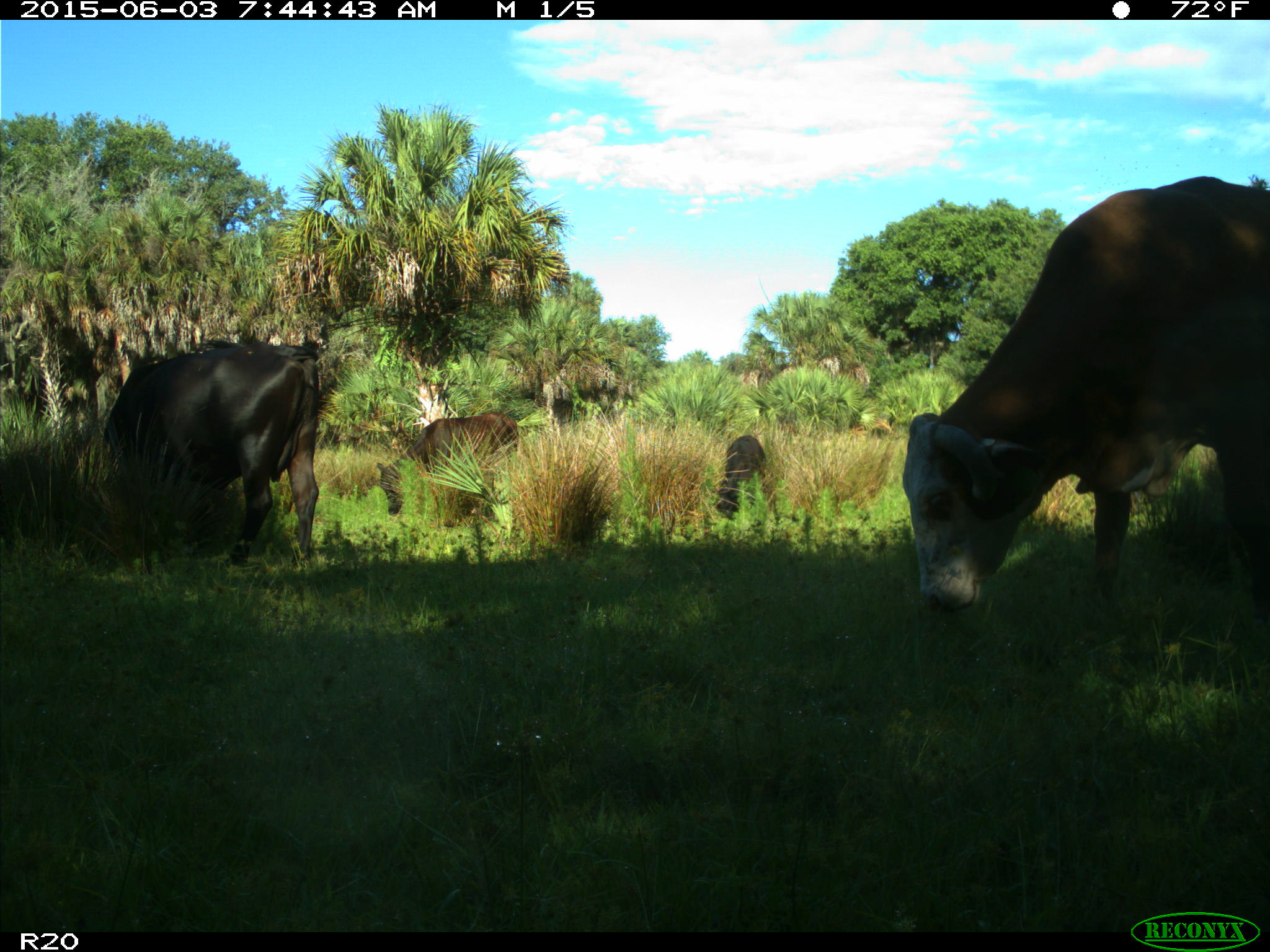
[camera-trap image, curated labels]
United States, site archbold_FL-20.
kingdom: Animalia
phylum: Chordata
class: Mammalia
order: Artiodactyla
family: Bovidae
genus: Bos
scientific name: Bos taurus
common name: domestic cow